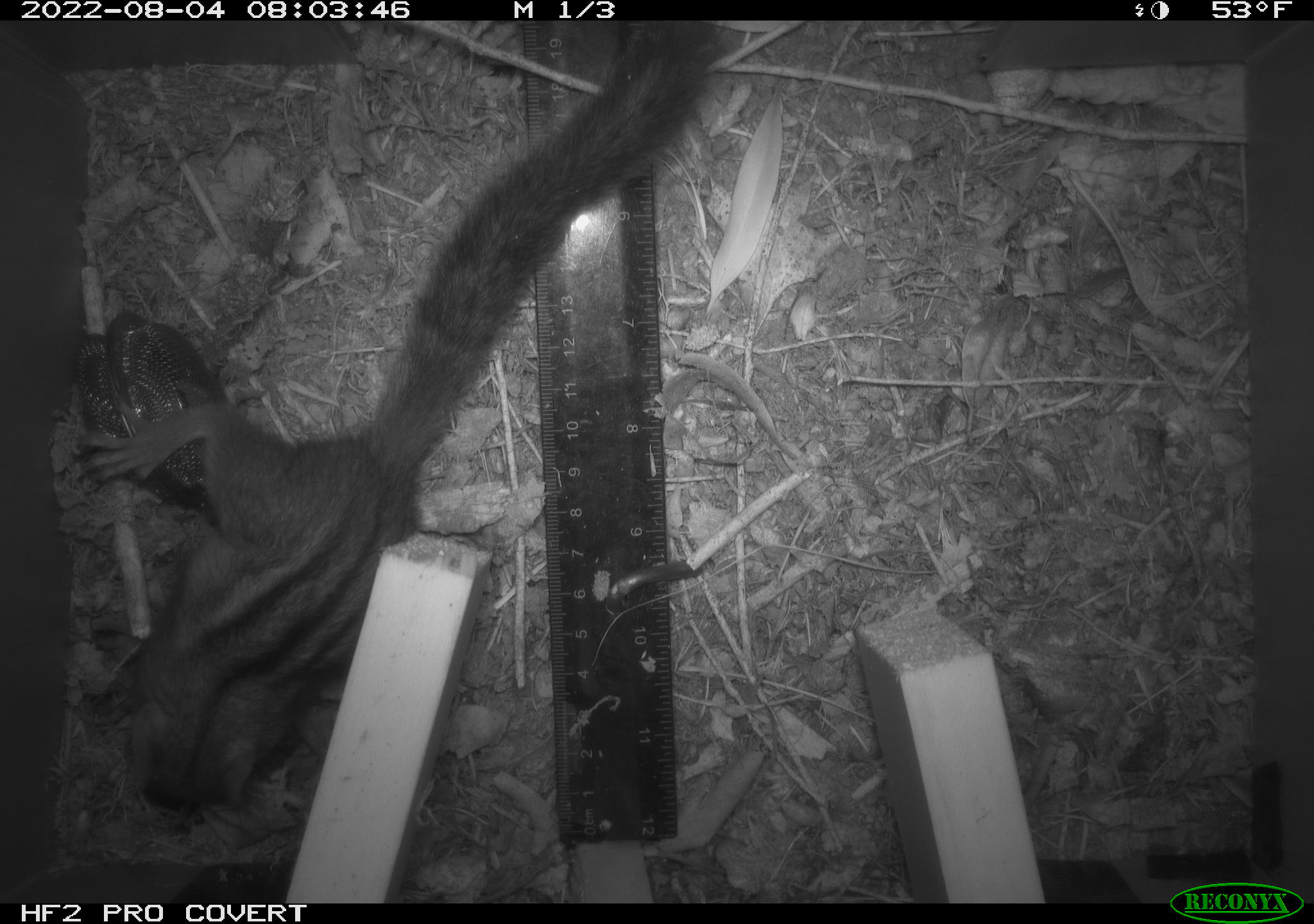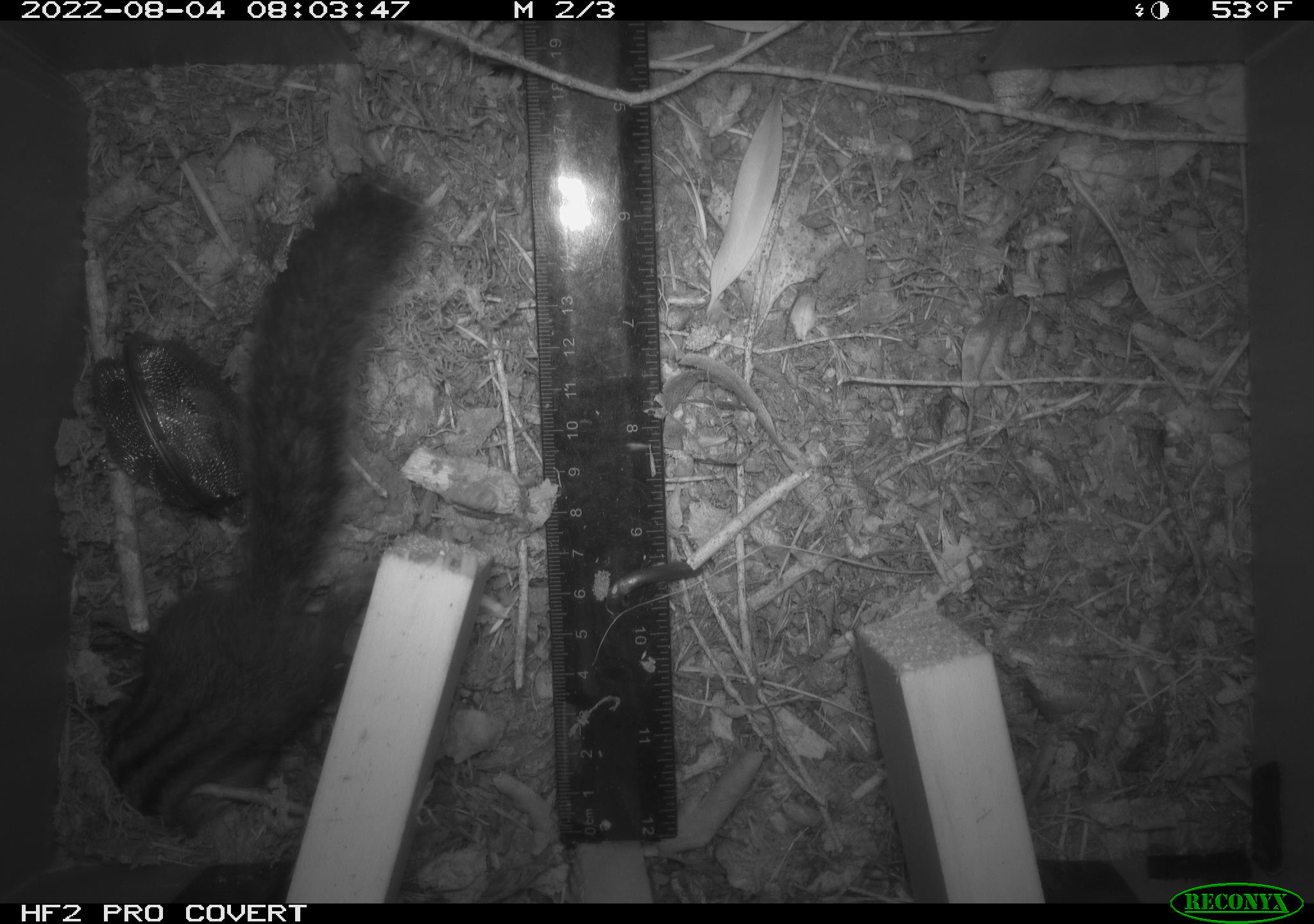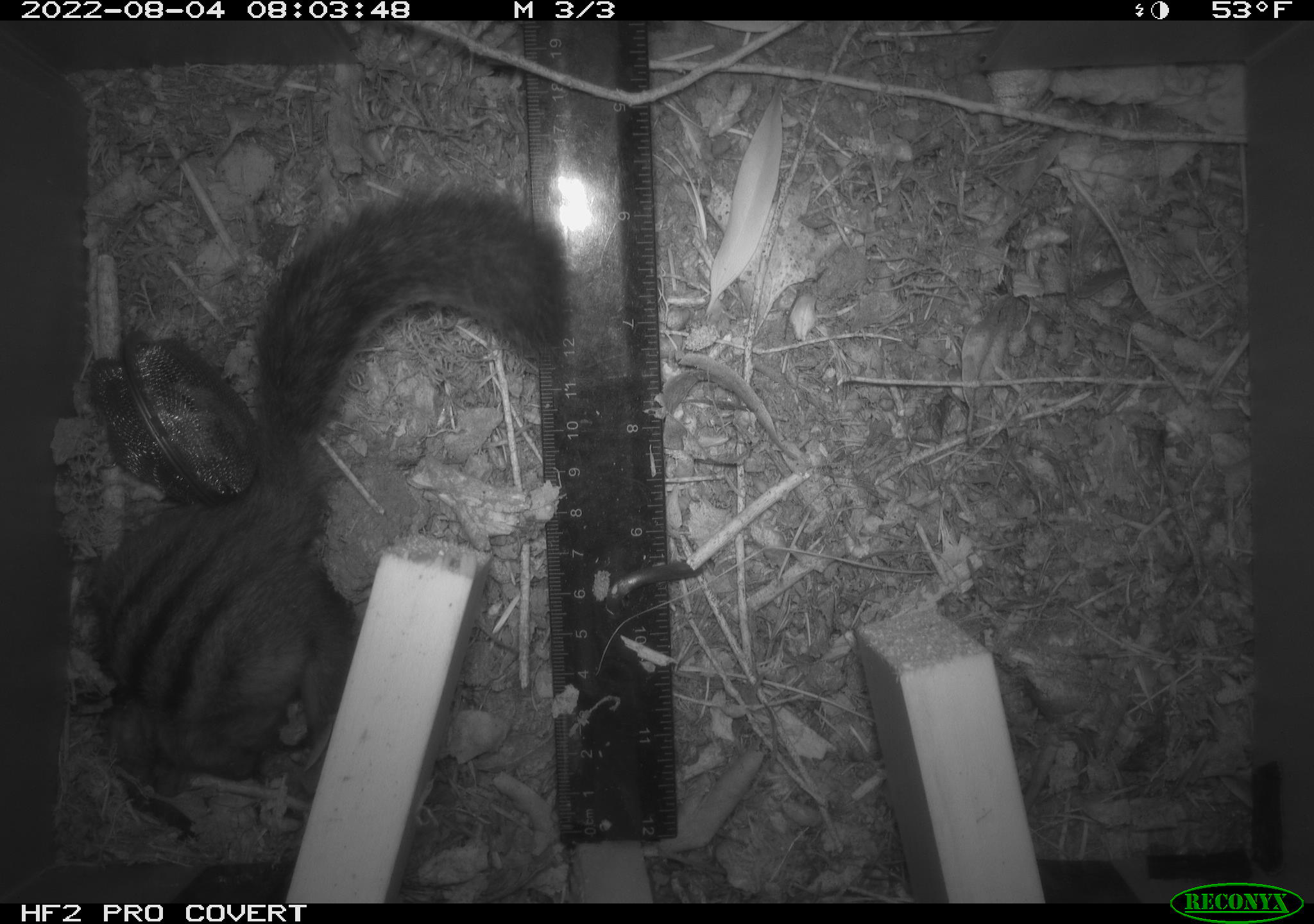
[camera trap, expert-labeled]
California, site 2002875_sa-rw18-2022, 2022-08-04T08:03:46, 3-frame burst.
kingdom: Animalia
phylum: Chordata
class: Mammalia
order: Rodentia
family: Sciuridae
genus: Neotamias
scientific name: Neotamias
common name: western chipmunks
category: neotamias species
Neotamias species (western chipmunks) (Neotamias).